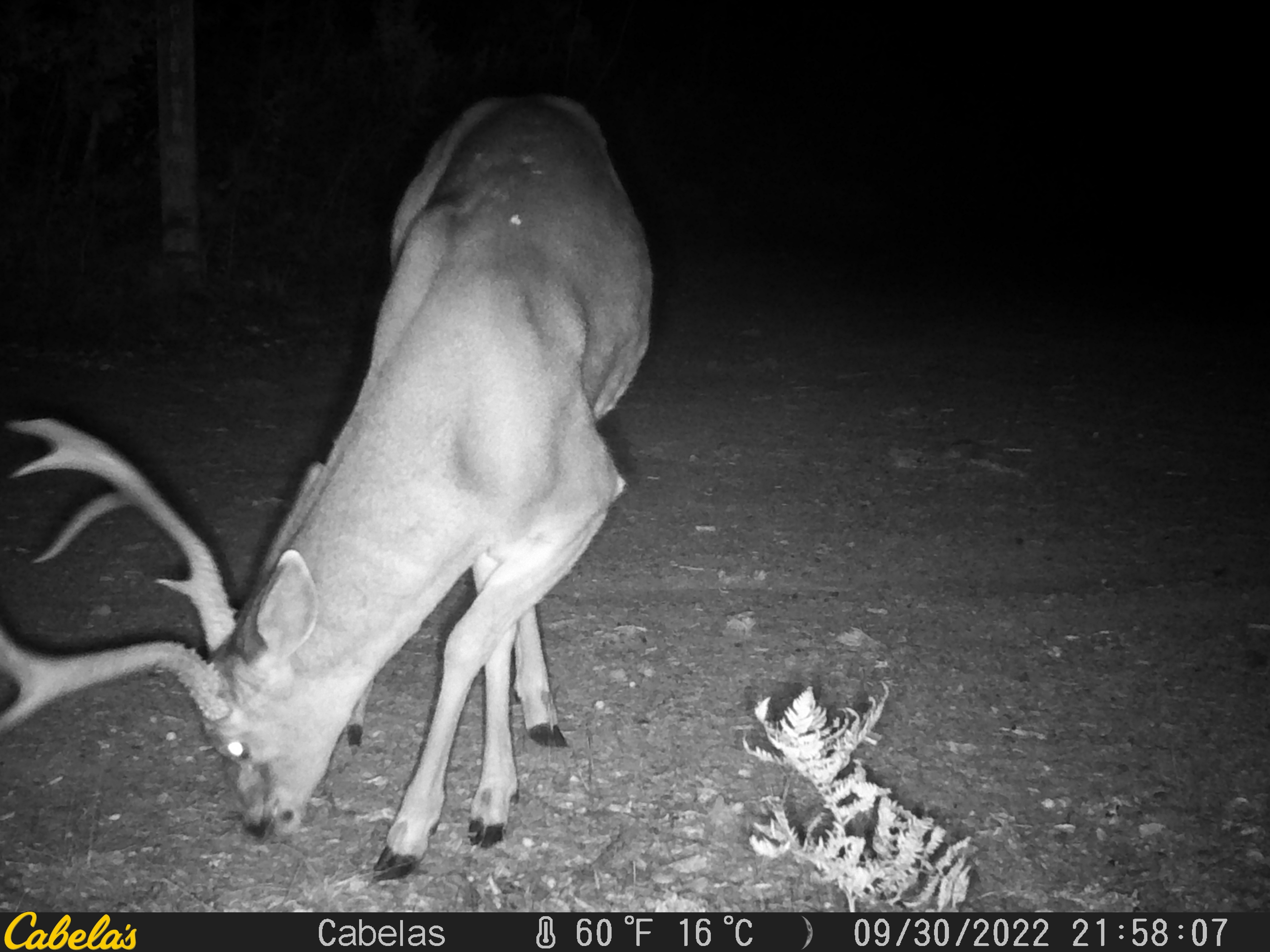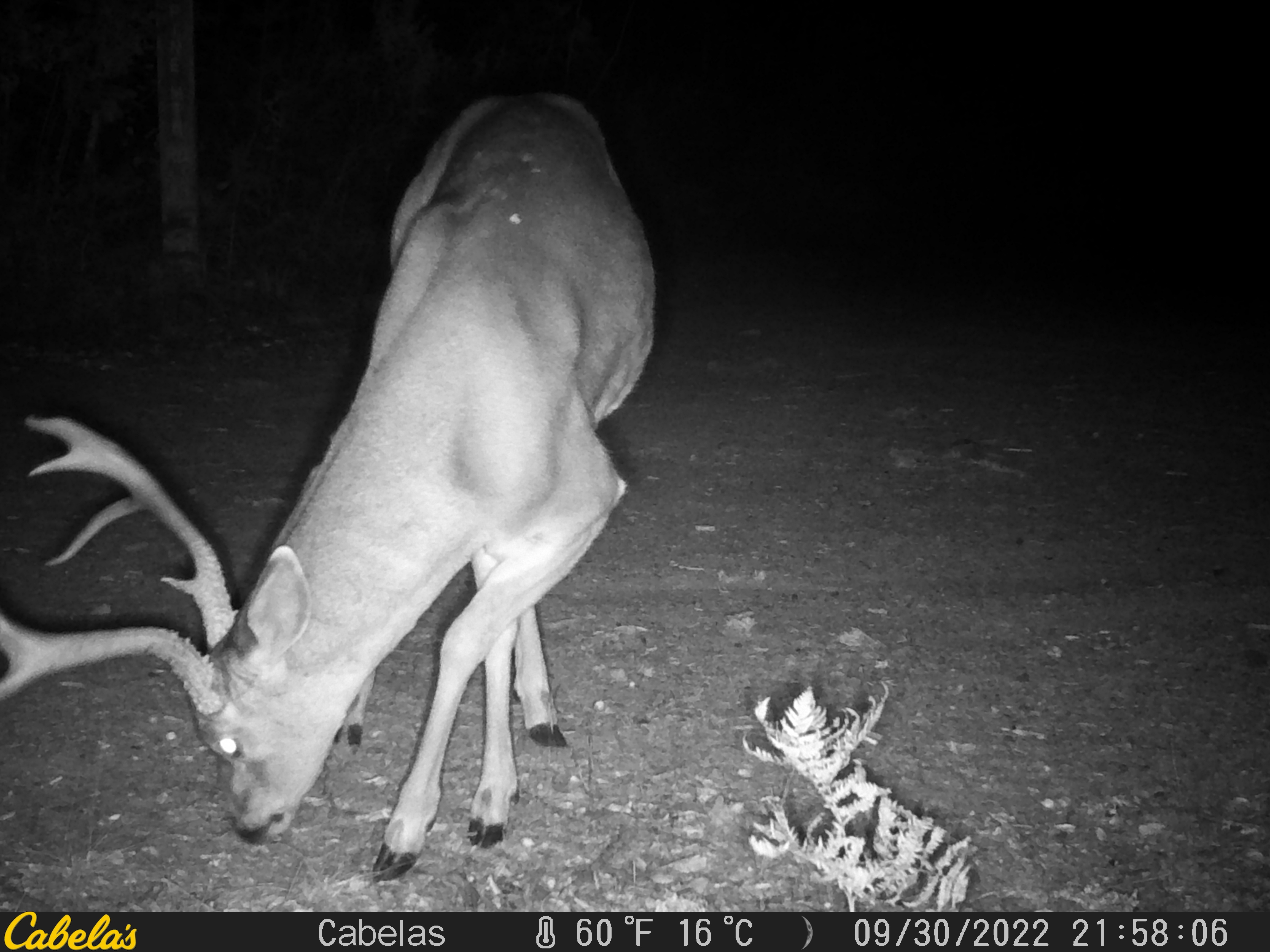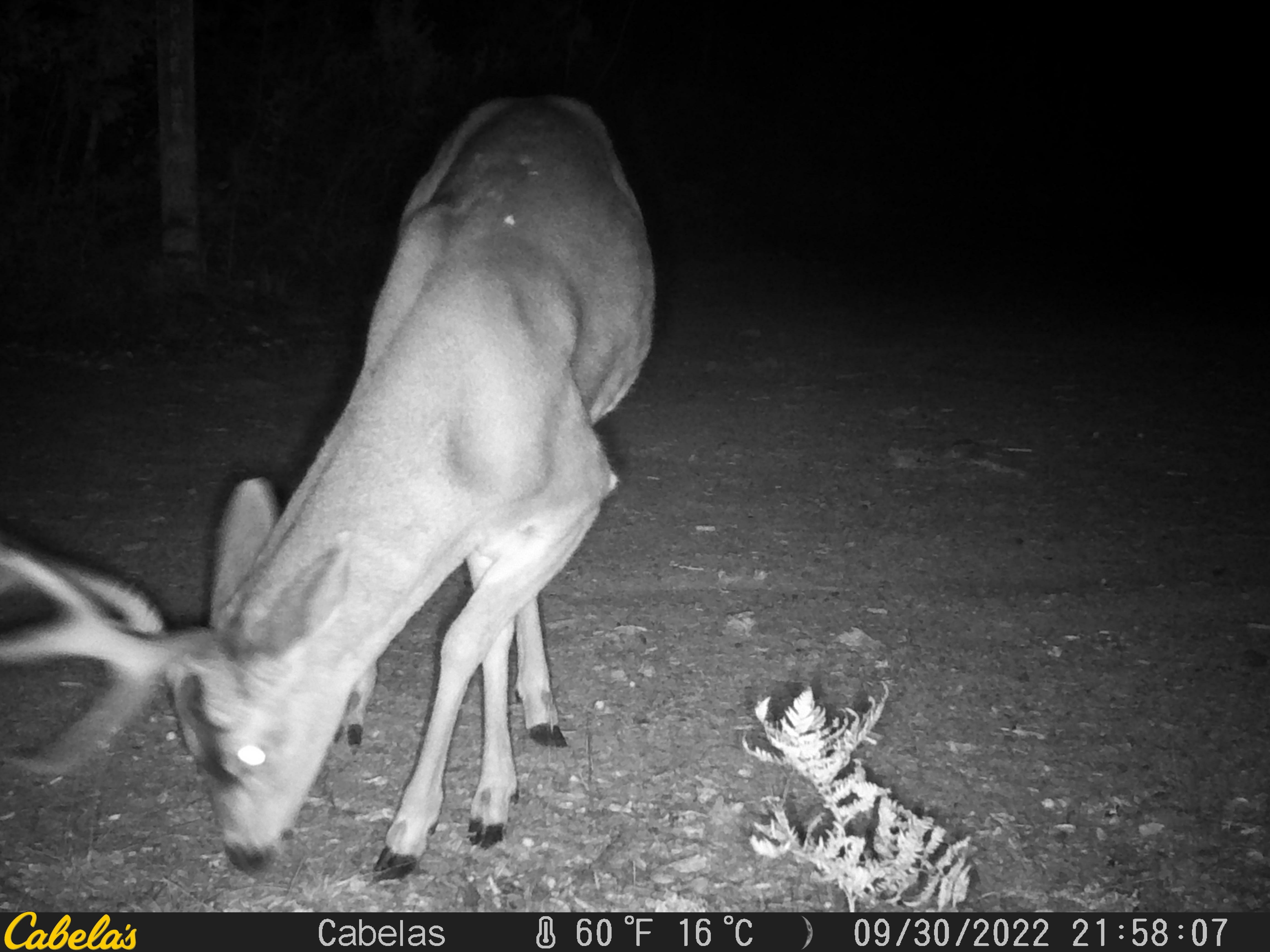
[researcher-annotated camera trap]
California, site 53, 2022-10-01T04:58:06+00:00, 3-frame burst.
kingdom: Animalia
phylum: Chordata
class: Mammalia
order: Artiodactyla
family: Cervidae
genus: Odocoileus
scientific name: Odocoileus hemionus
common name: mule deer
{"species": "mule deer (Odocoileus hemionus)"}